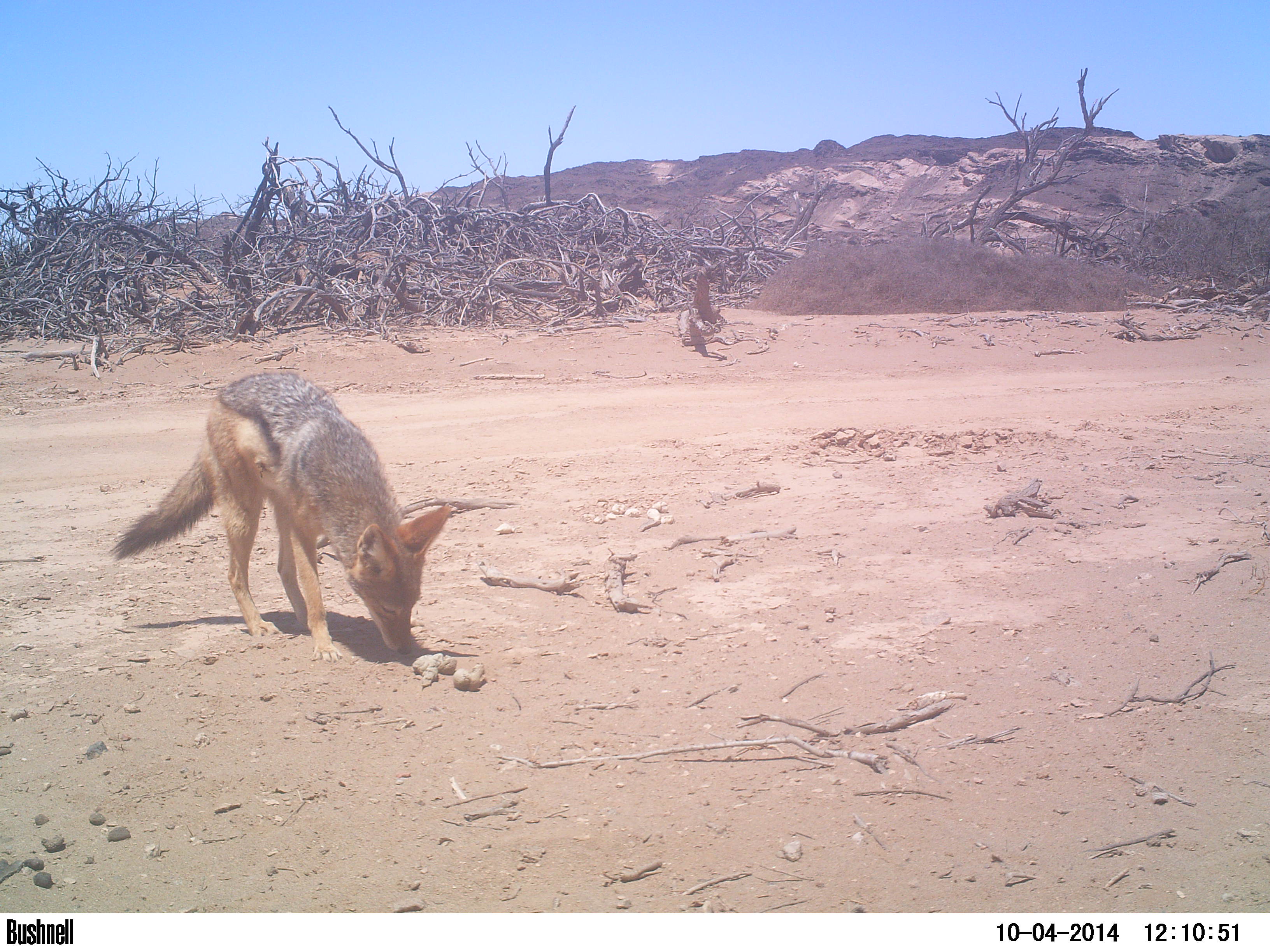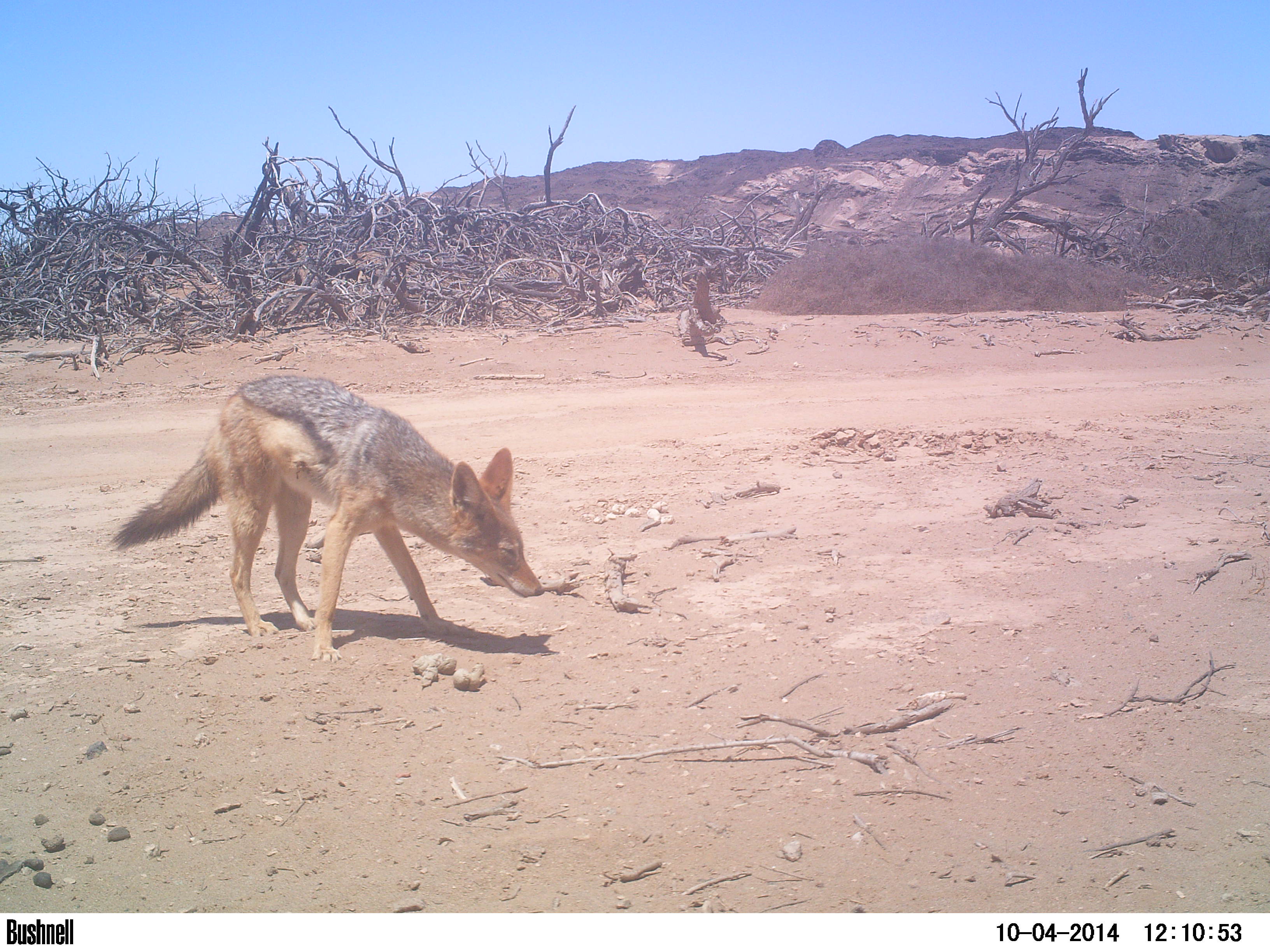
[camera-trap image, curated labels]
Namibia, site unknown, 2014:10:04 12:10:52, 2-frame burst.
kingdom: Animalia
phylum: Chordata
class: Mammalia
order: Carnivora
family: Canidae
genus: Lupulella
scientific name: Lupulella mesomelas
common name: black-backed jackal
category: canis mesomelas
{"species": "canis mesomelas (black-backed jackal) (Lupulella mesomelas)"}